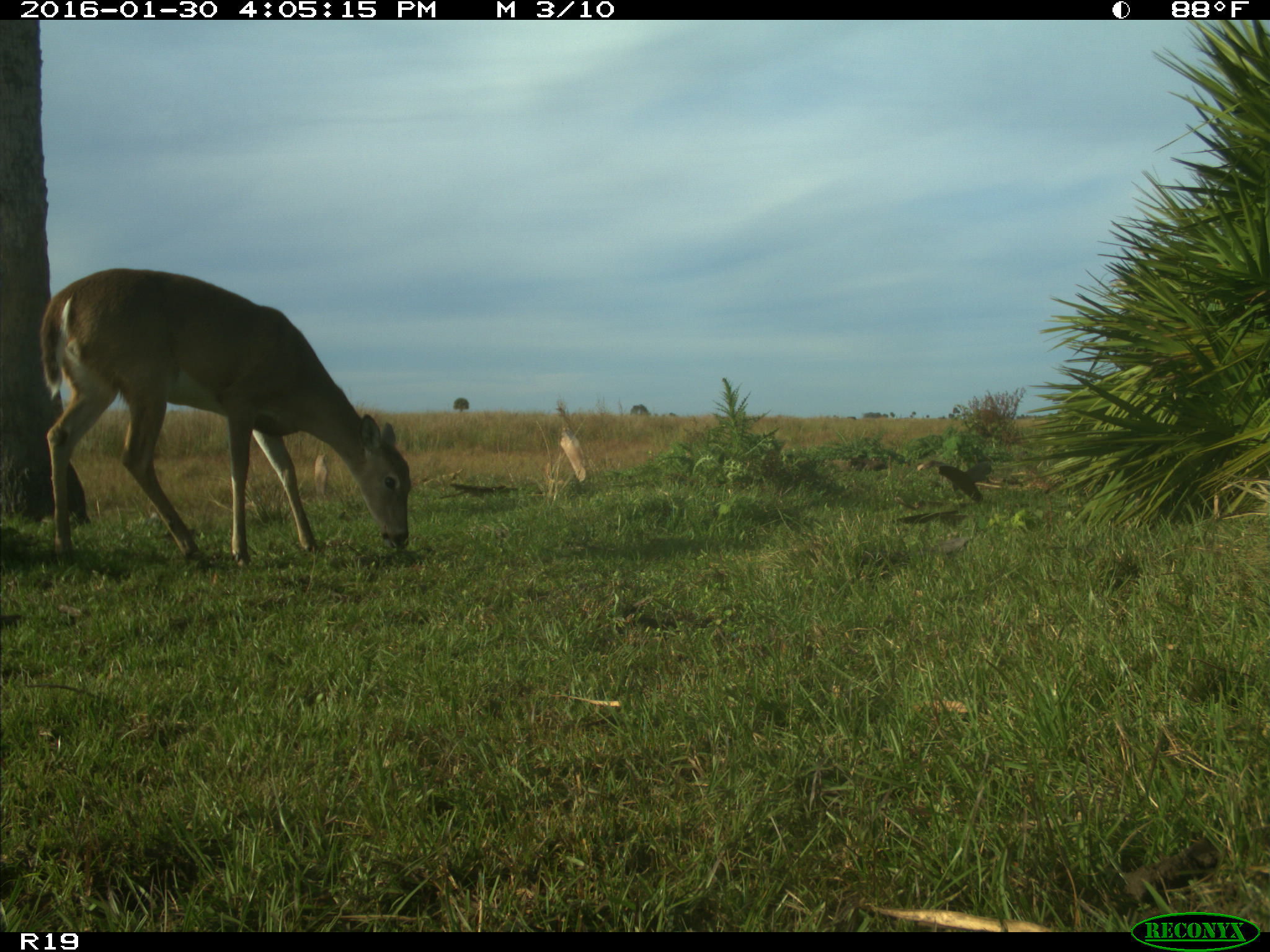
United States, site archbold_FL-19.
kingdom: Animalia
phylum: Chordata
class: Mammalia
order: Artiodactyla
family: Cervidae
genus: Odocoileus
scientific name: Odocoileus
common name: deer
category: unidentified deer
Unidentified deer (deer) (Odocoileus).